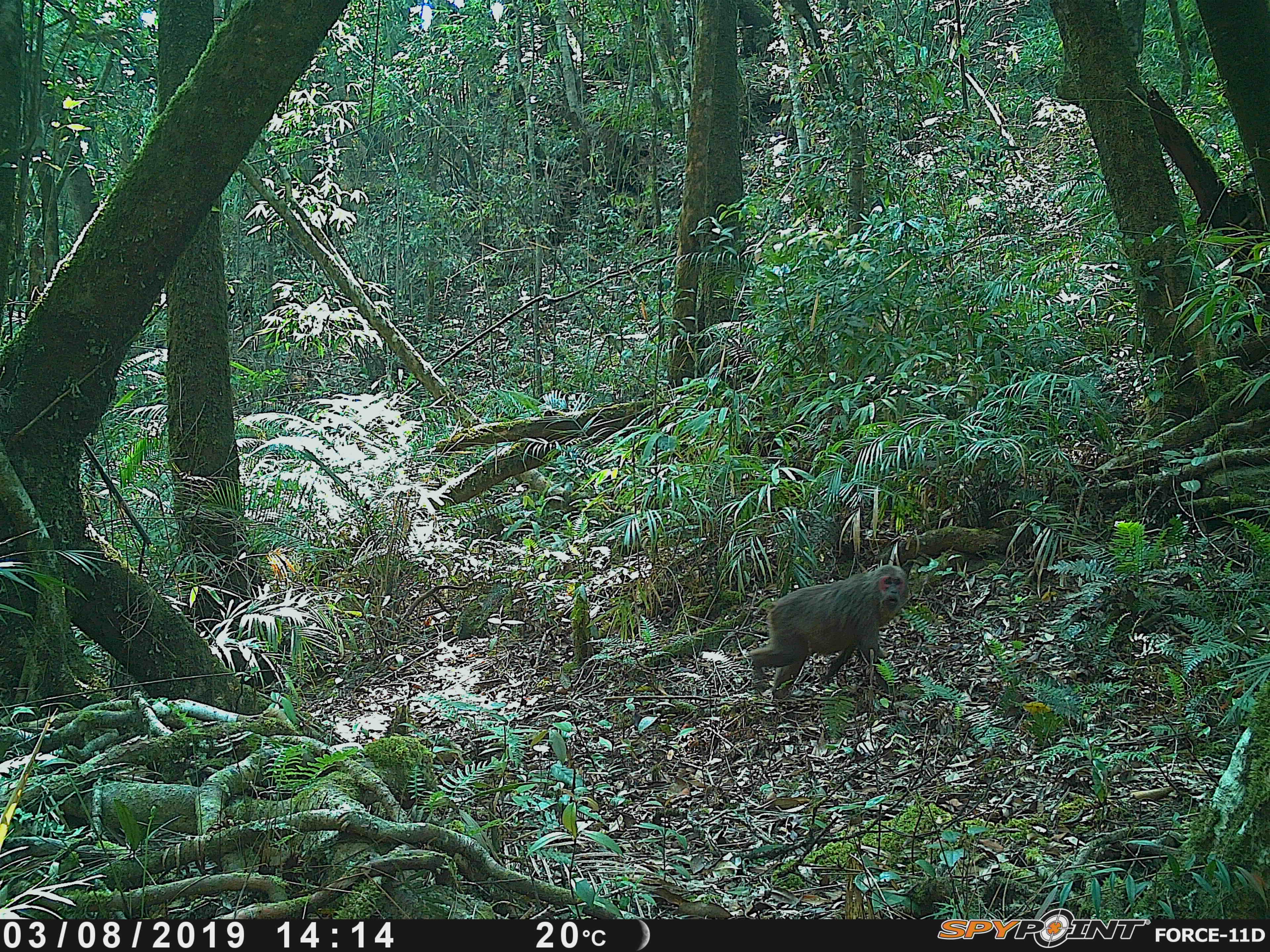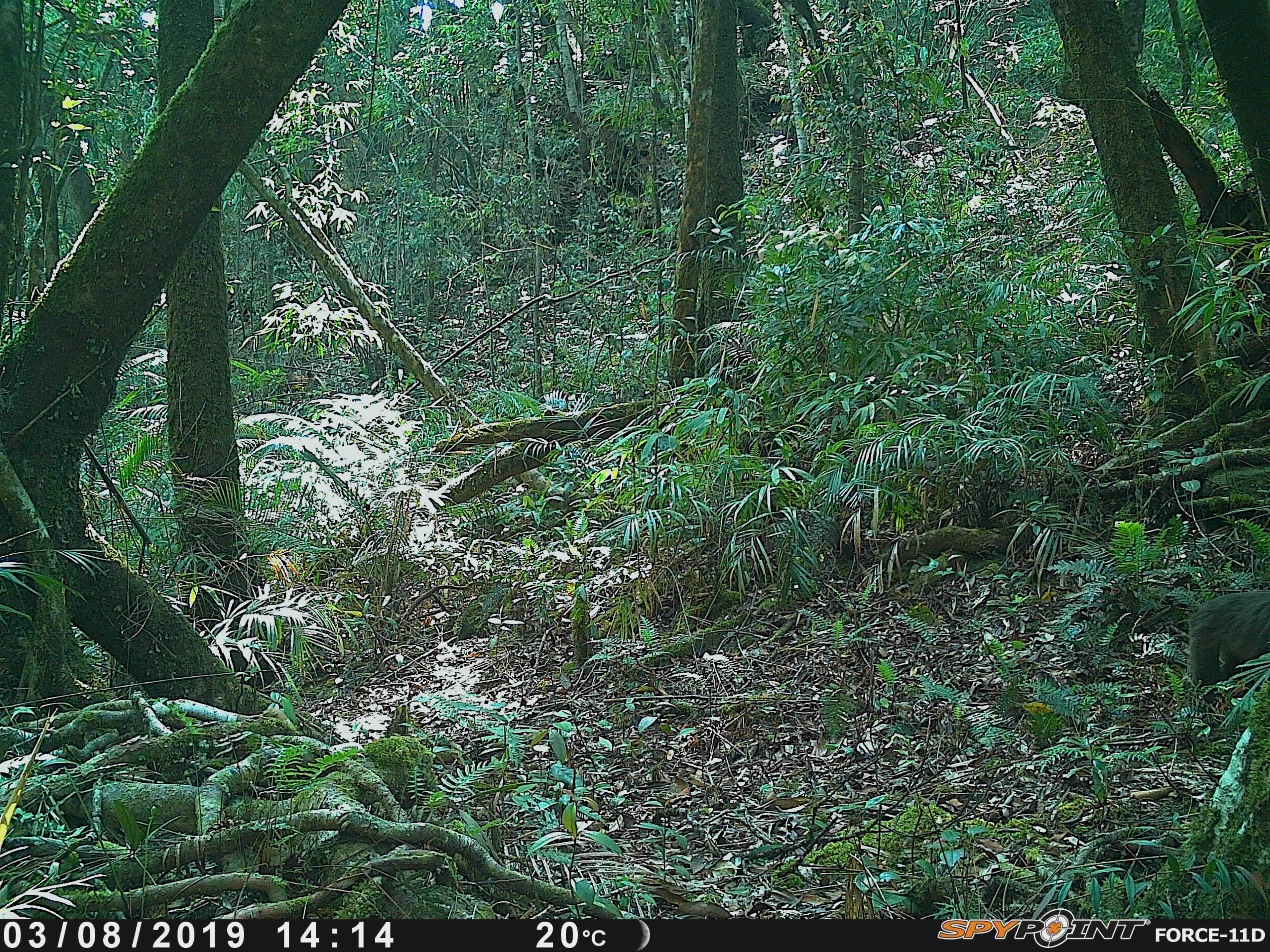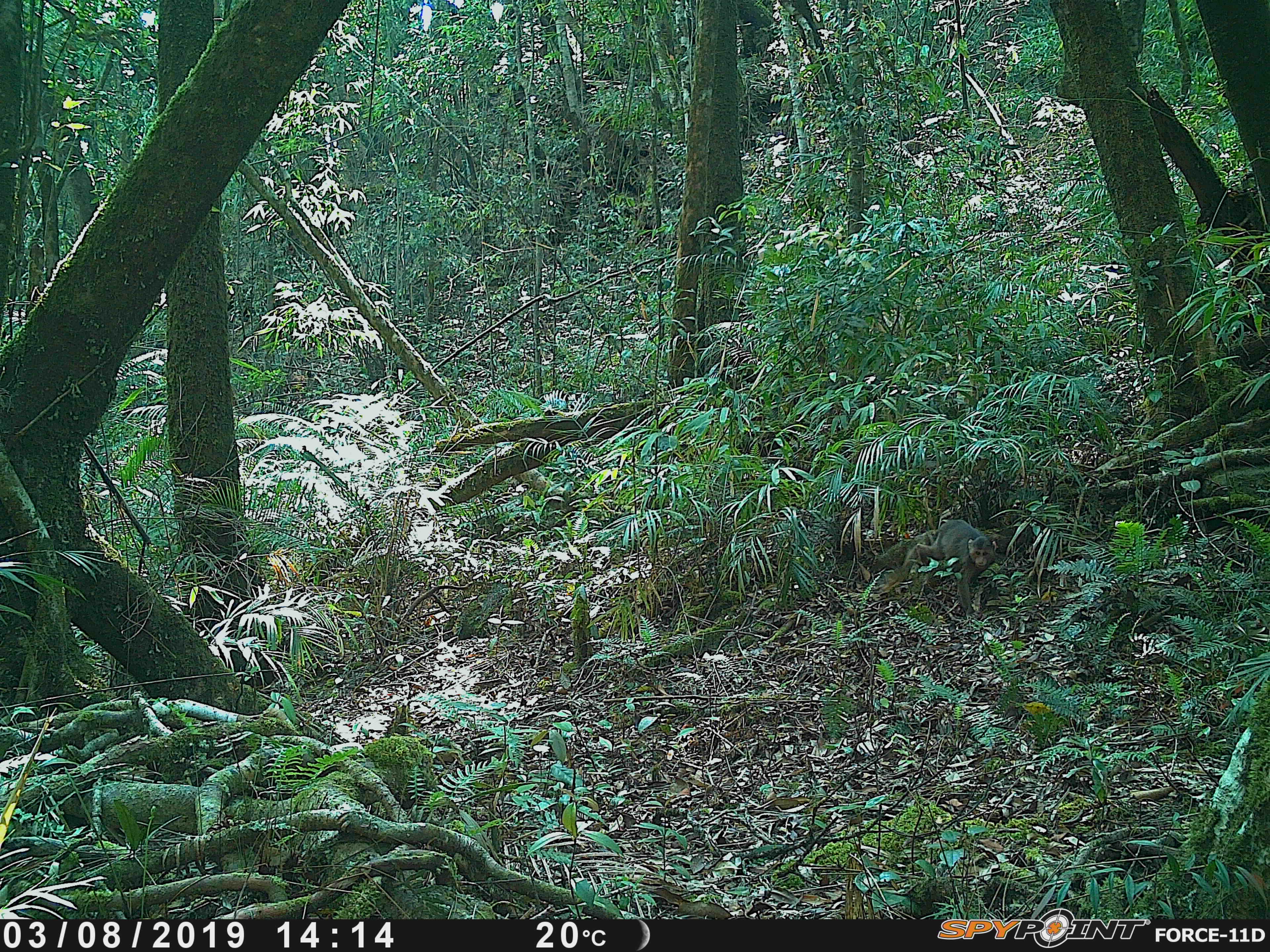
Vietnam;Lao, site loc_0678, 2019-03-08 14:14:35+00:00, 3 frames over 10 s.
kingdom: Animalia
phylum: Chordata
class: Mammalia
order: Primates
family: Cercopithecidae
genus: Macaca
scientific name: Macaca arctoides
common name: stump-tailed macaque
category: stump tailed macaque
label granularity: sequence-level